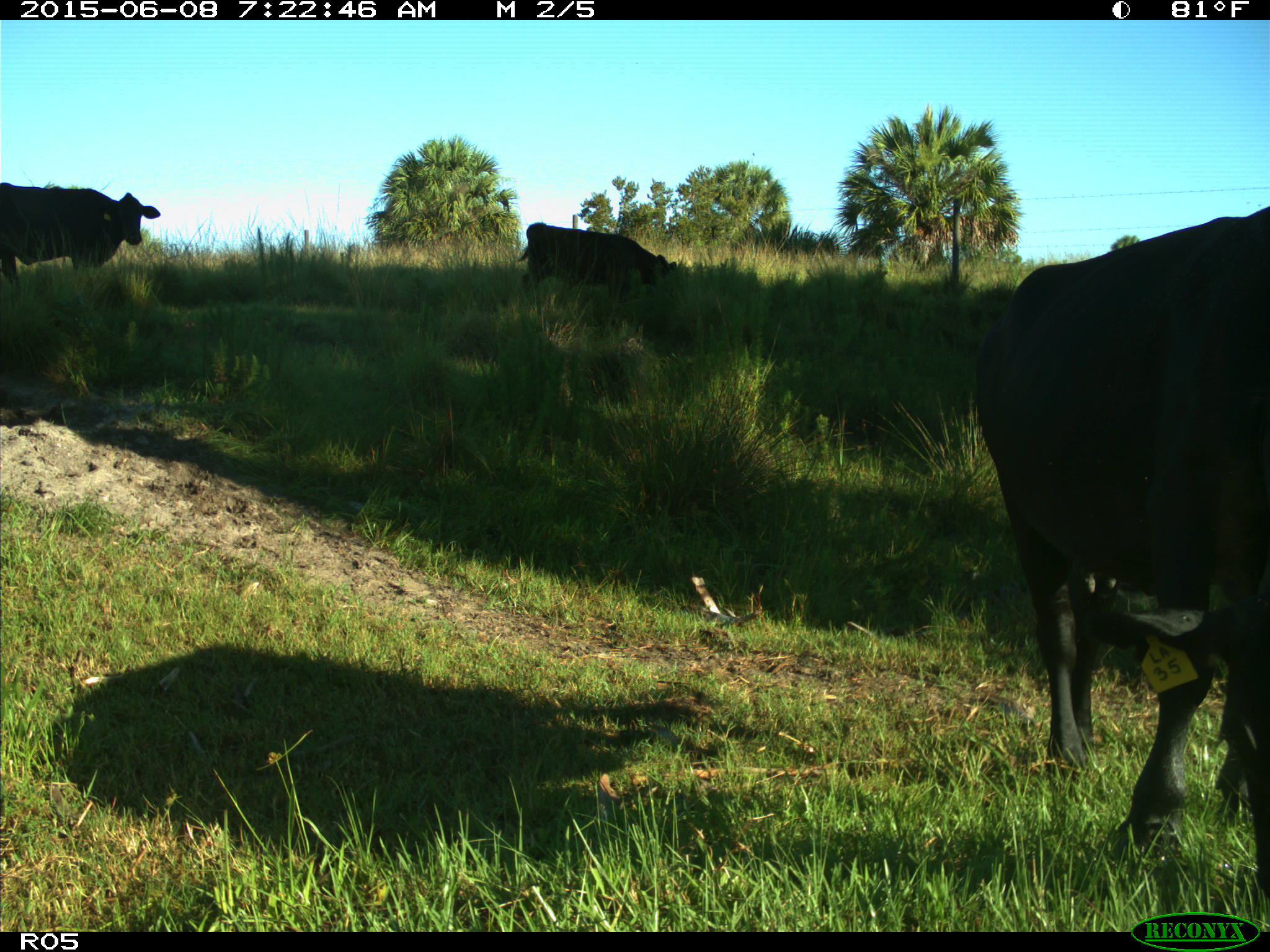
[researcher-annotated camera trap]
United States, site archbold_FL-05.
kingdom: Animalia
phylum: Chordata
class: Mammalia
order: Artiodactyla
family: Bovidae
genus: Bos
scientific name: Bos taurus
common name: domestic cow